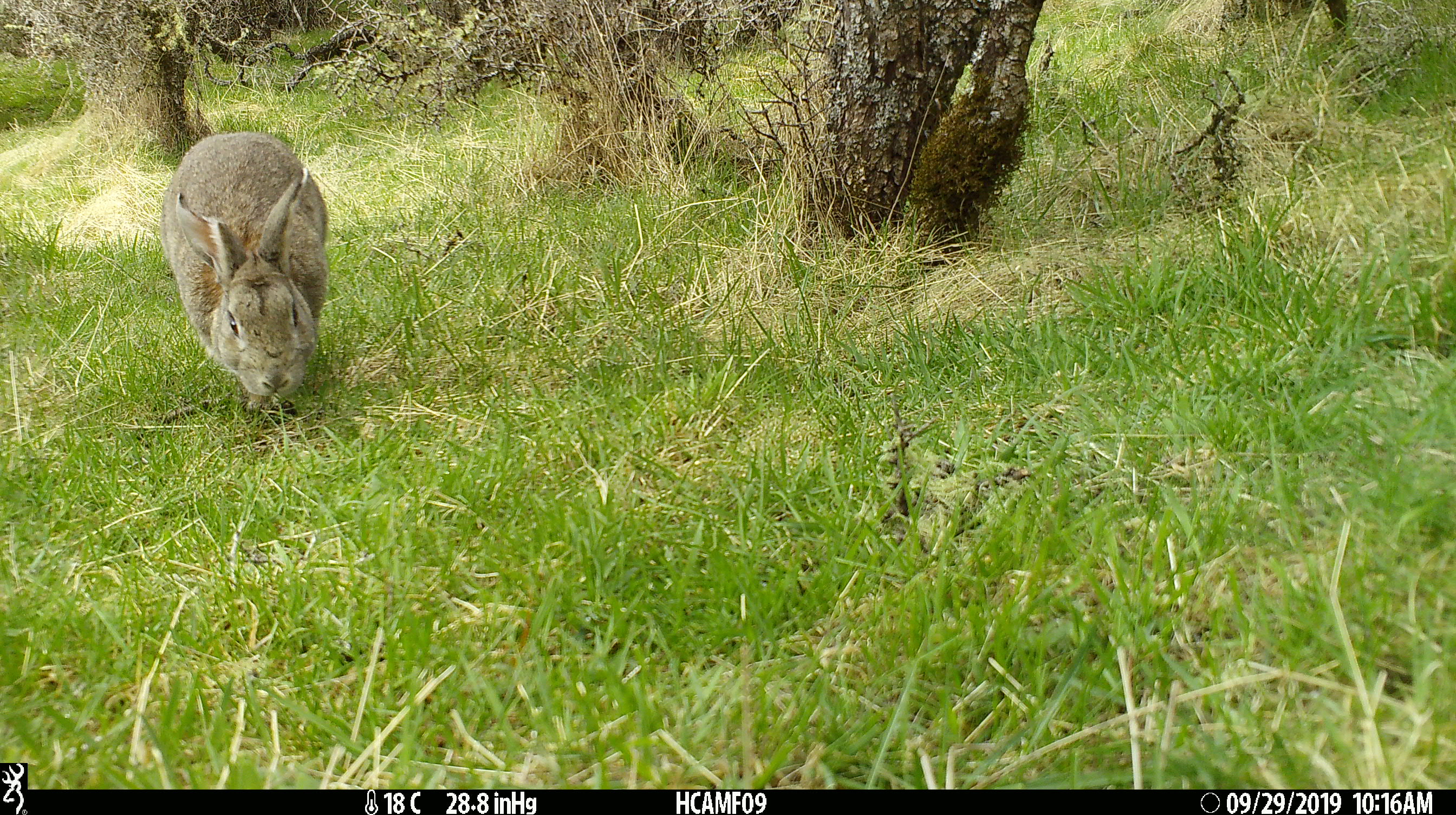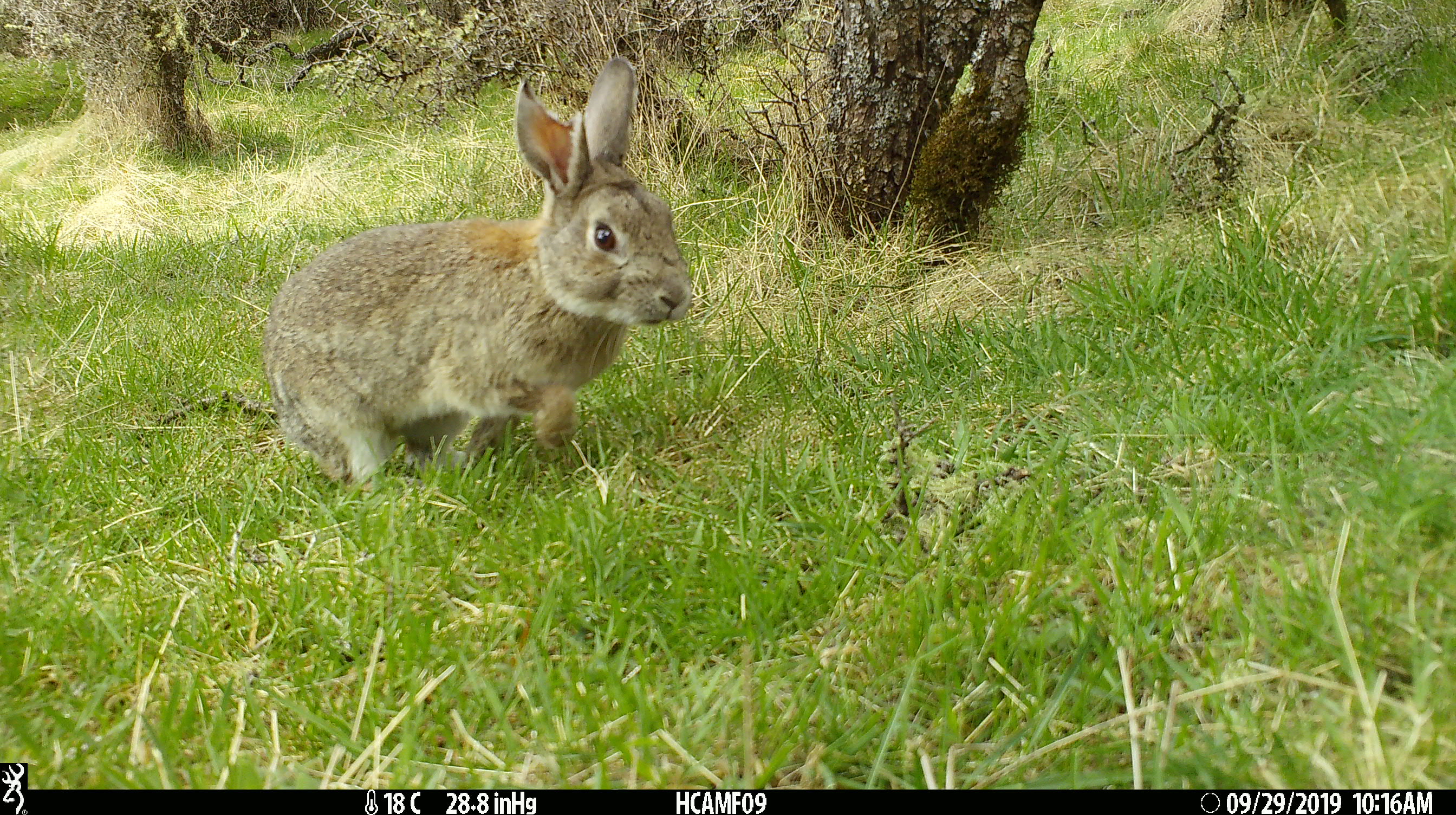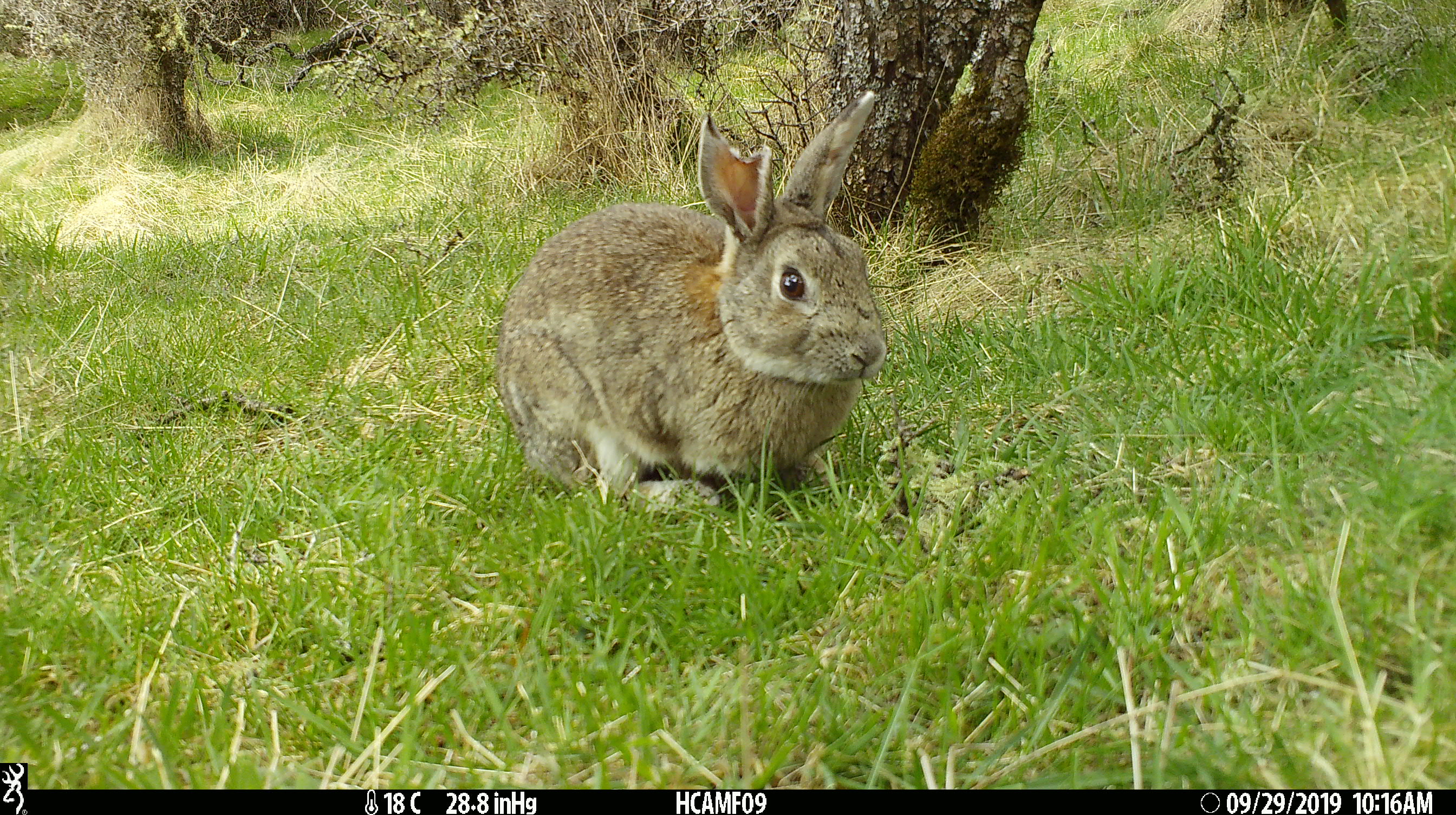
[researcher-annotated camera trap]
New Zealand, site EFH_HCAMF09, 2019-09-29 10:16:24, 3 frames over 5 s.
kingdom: Animalia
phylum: Chordata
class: Mammalia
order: Lagomorpha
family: Leporidae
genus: Oryctolagus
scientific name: Oryctolagus cuniculus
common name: european rabbit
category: rabbit